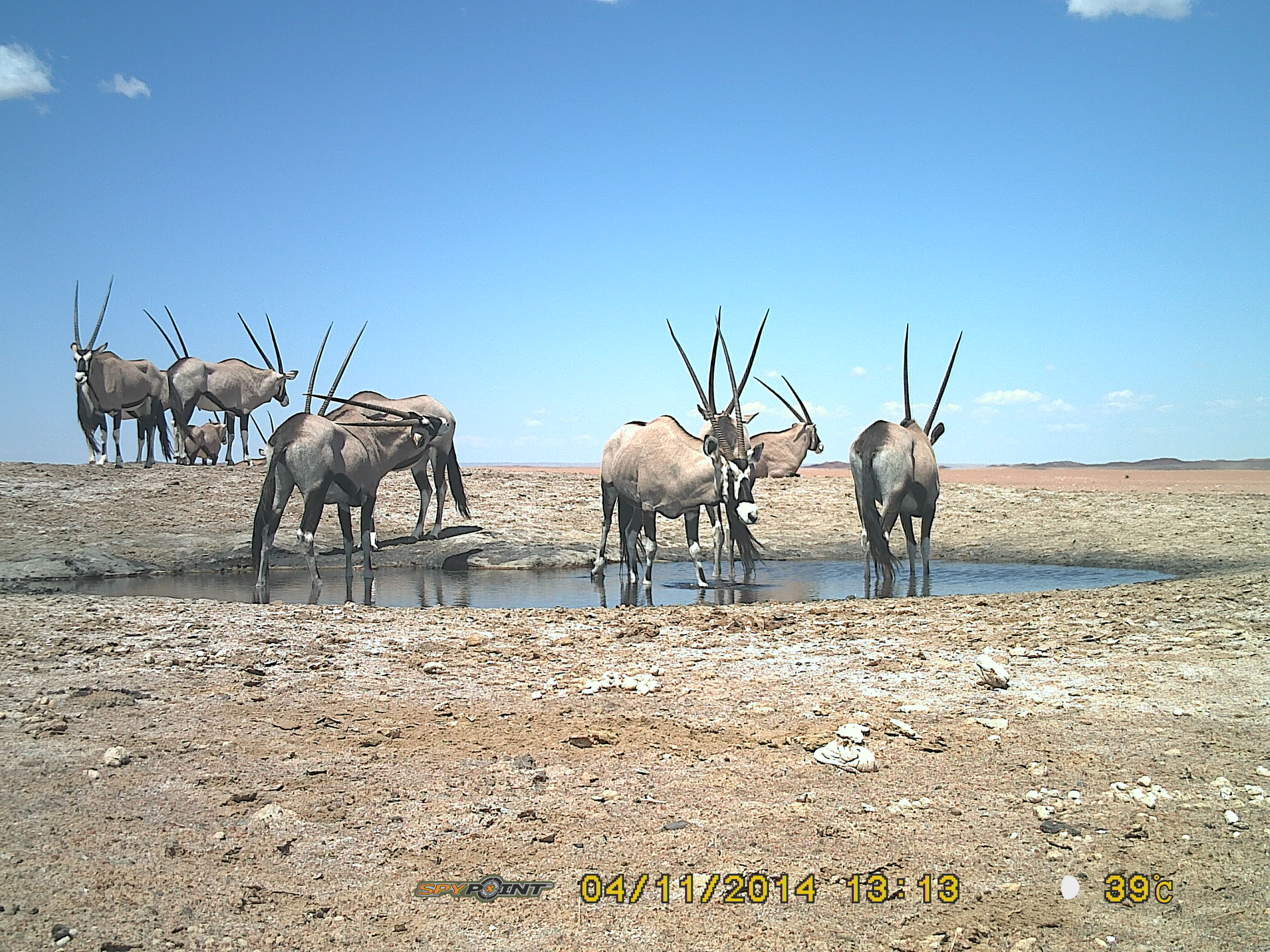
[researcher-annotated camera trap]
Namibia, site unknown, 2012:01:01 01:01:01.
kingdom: Animalia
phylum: Chordata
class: Mammalia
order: Artiodactyla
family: Bovidae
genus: Oryx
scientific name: Oryx gazella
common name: gemsbok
Oryx gazella (gemsbok).